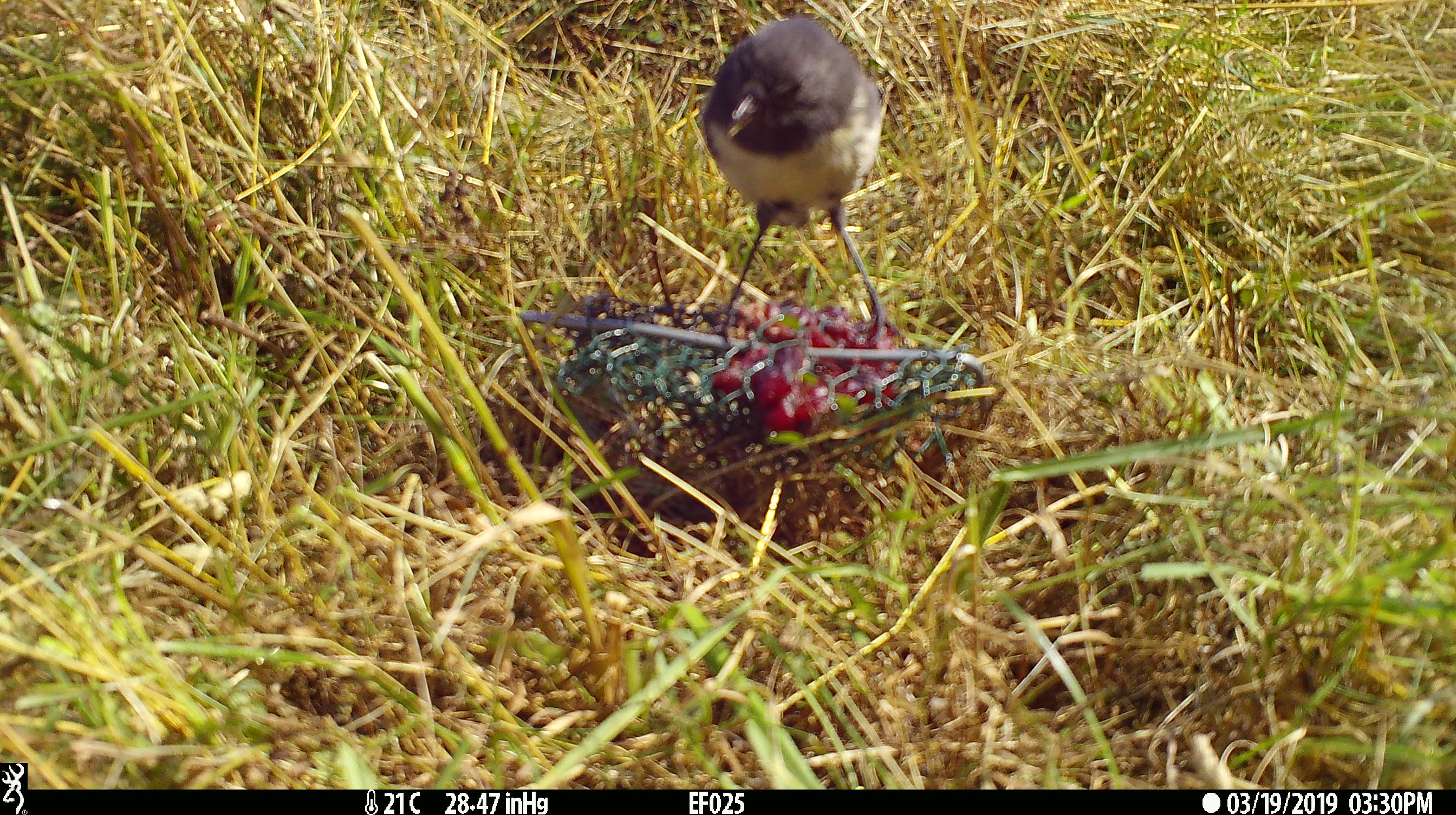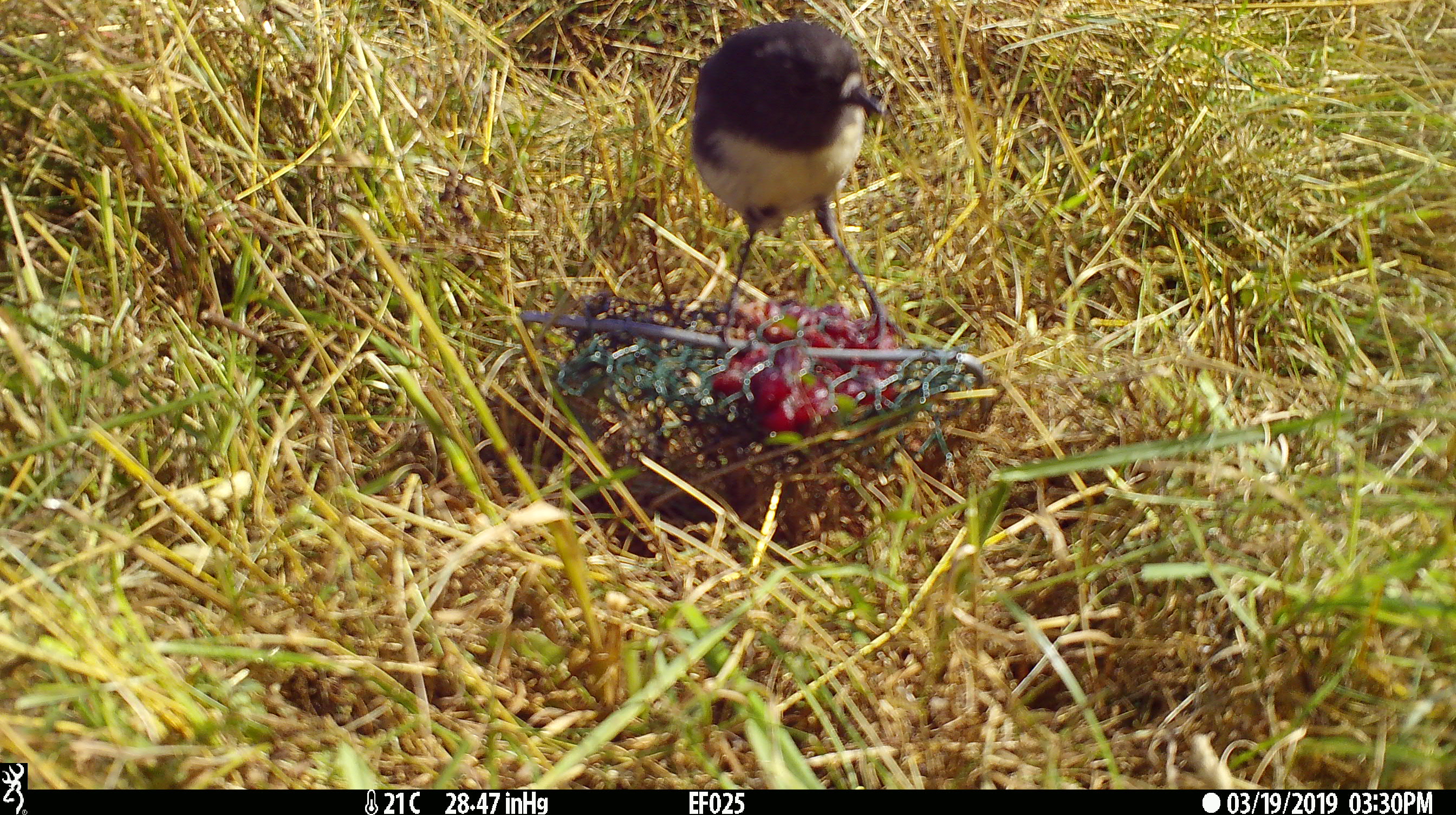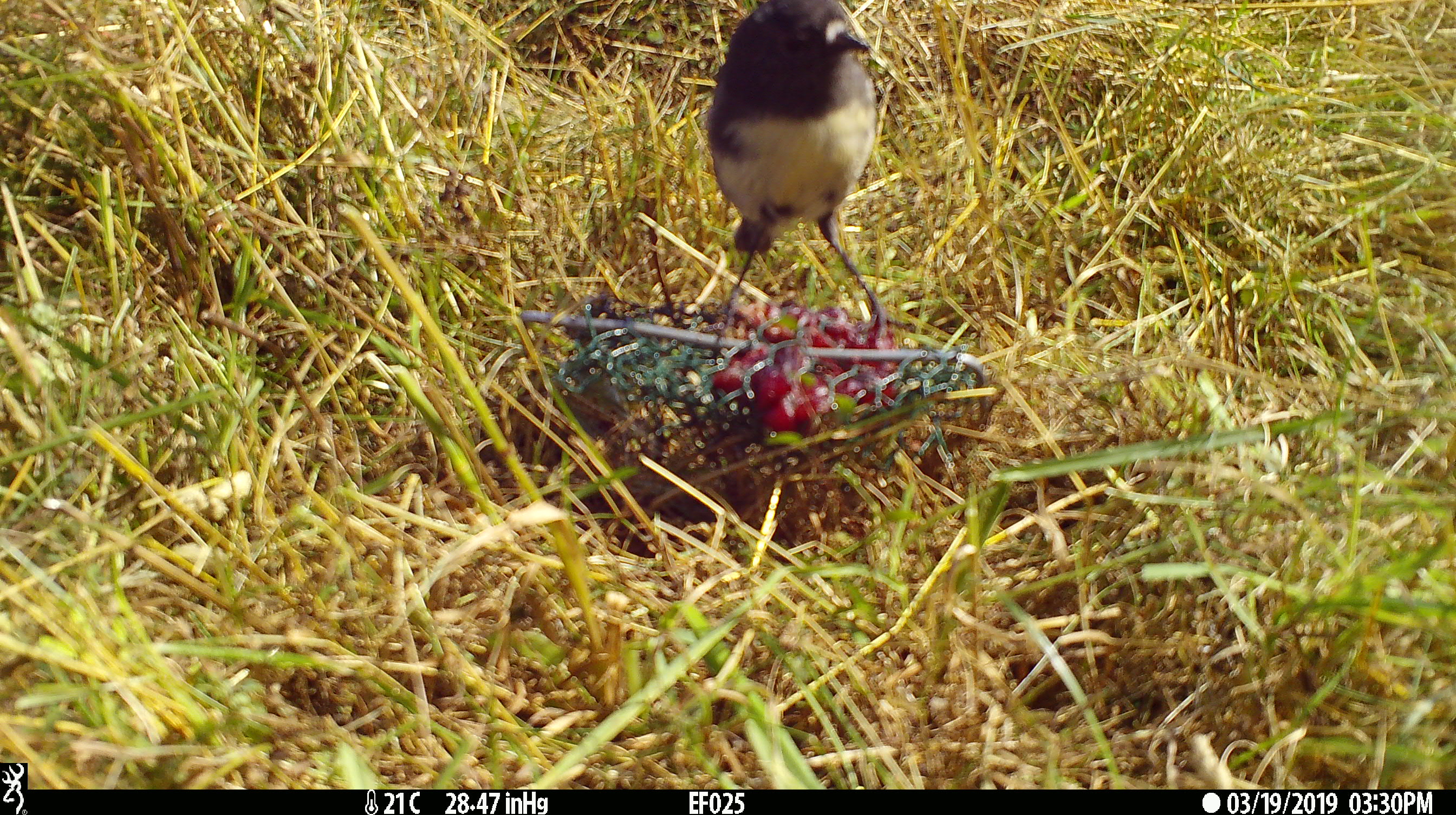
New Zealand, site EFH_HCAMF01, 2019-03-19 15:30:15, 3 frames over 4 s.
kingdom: Animalia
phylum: Chordata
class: Aves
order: Passeriformes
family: Petroicidae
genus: Petroica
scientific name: Petroica australis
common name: new zealand robin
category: robin